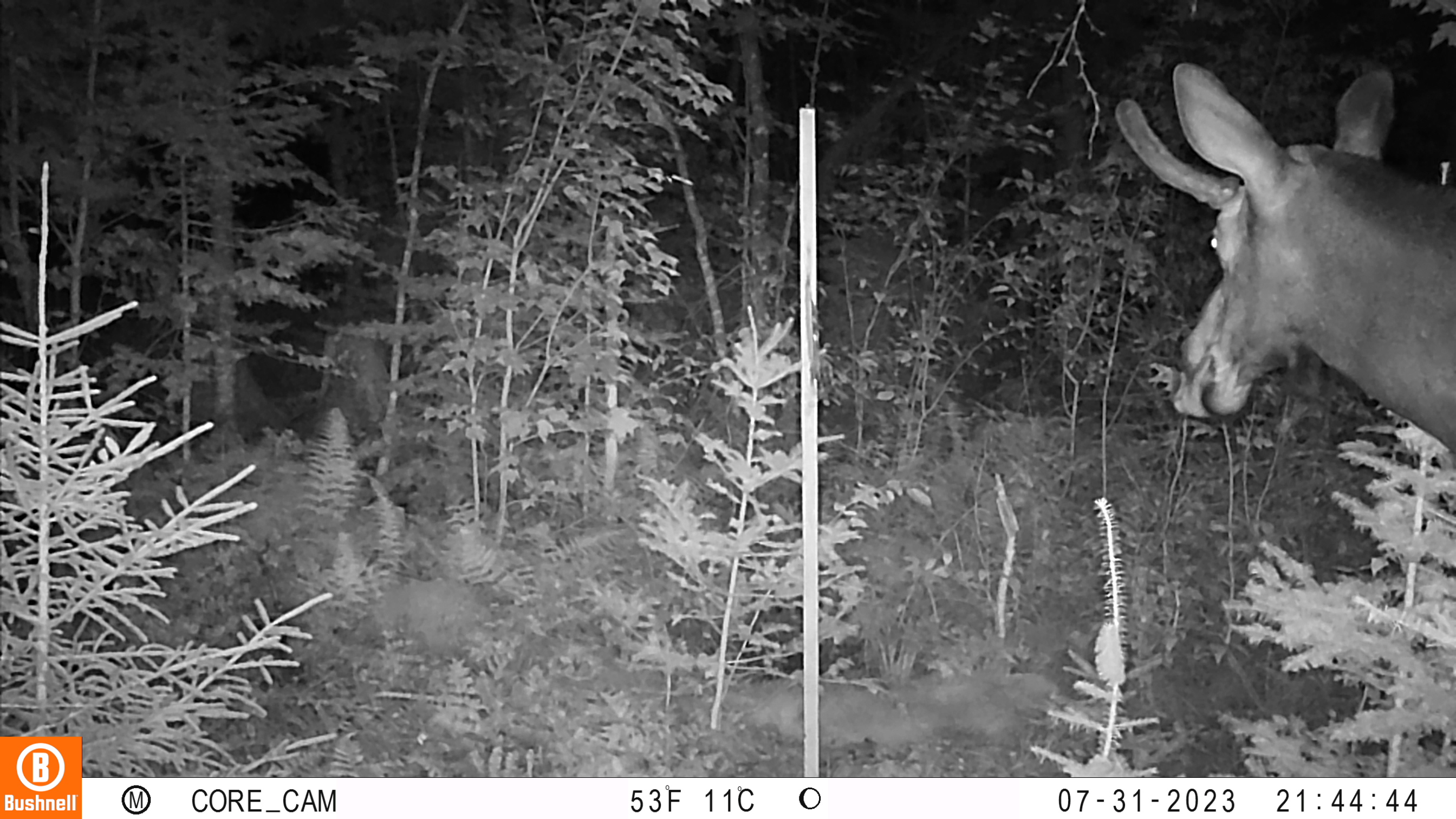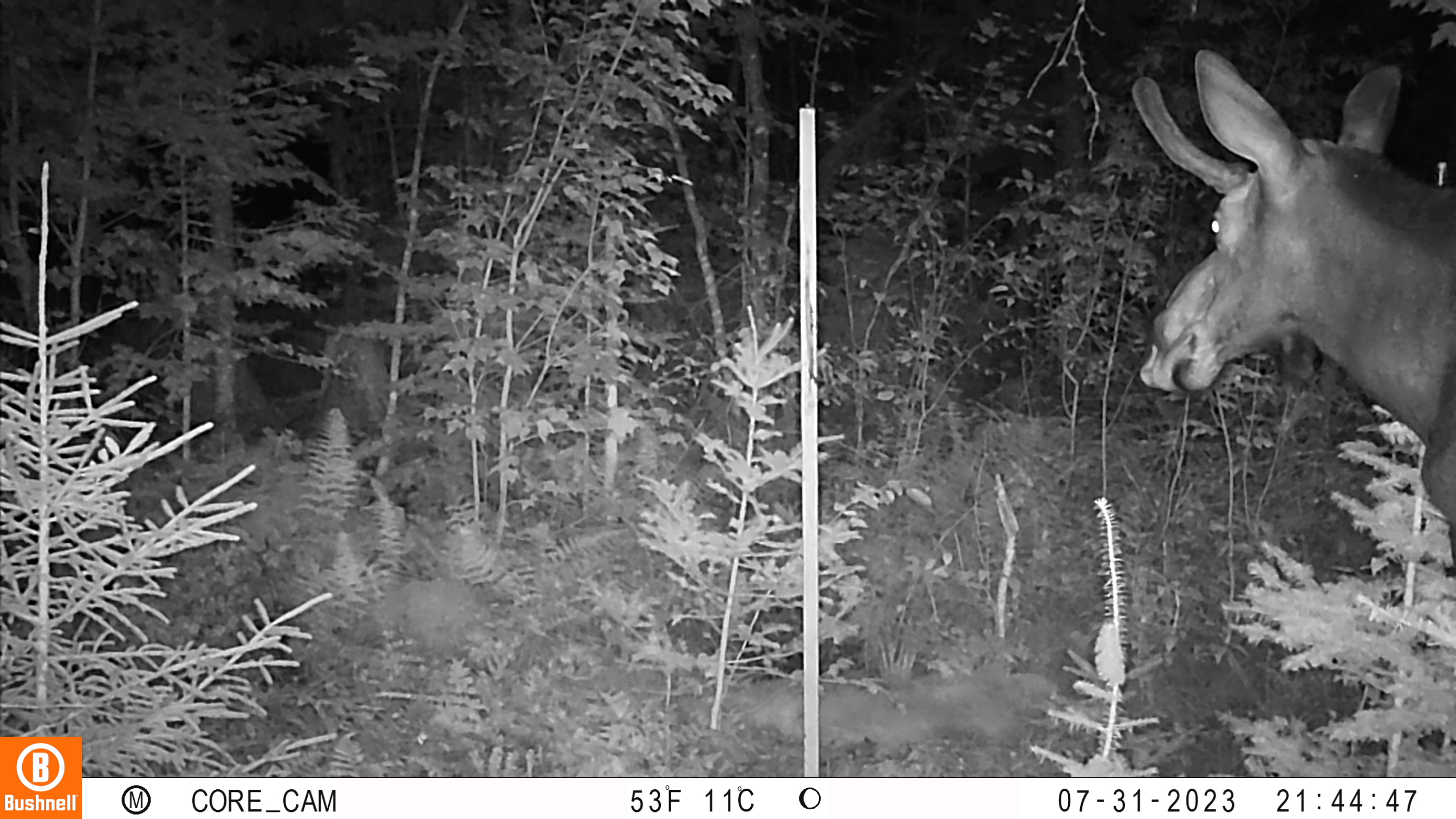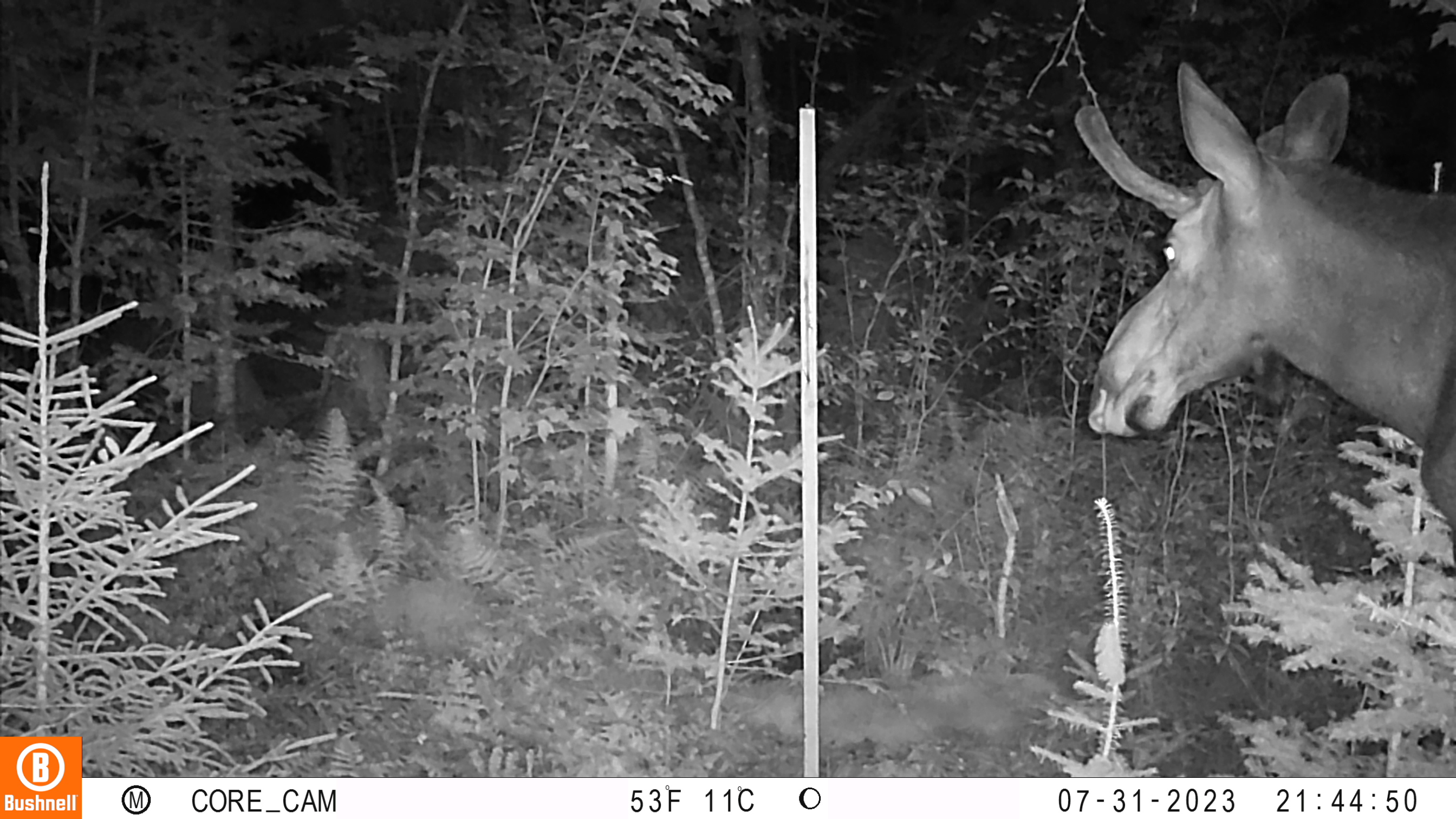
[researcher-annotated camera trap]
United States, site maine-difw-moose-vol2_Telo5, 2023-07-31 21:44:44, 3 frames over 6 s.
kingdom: Animalia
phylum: Chordata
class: Mammalia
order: Artiodactyla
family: Cervidae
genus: Odocoileus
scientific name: Odocoileus virginianus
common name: white-tailed deer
White-tailed deer (Odocoileus virginianus).